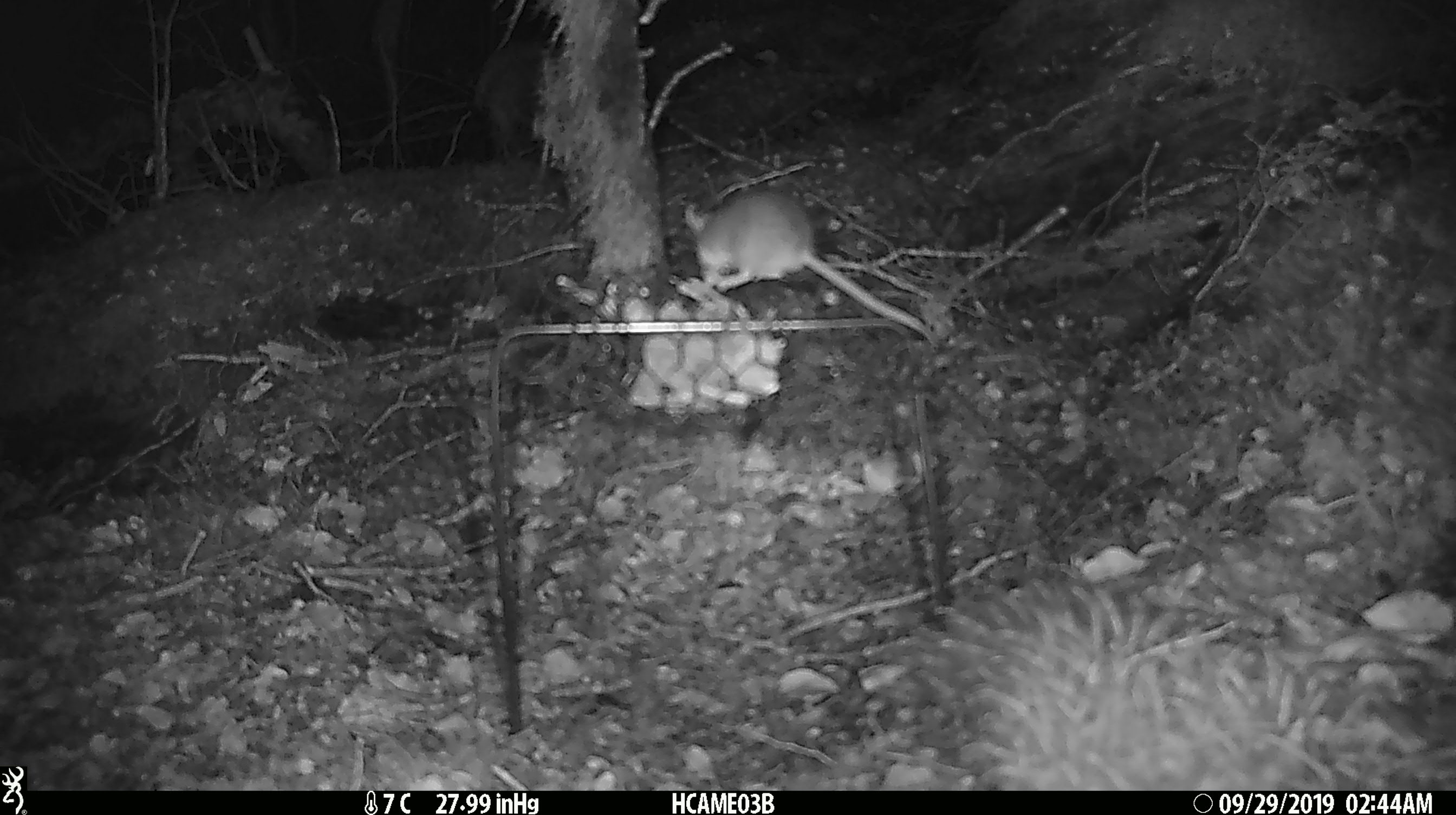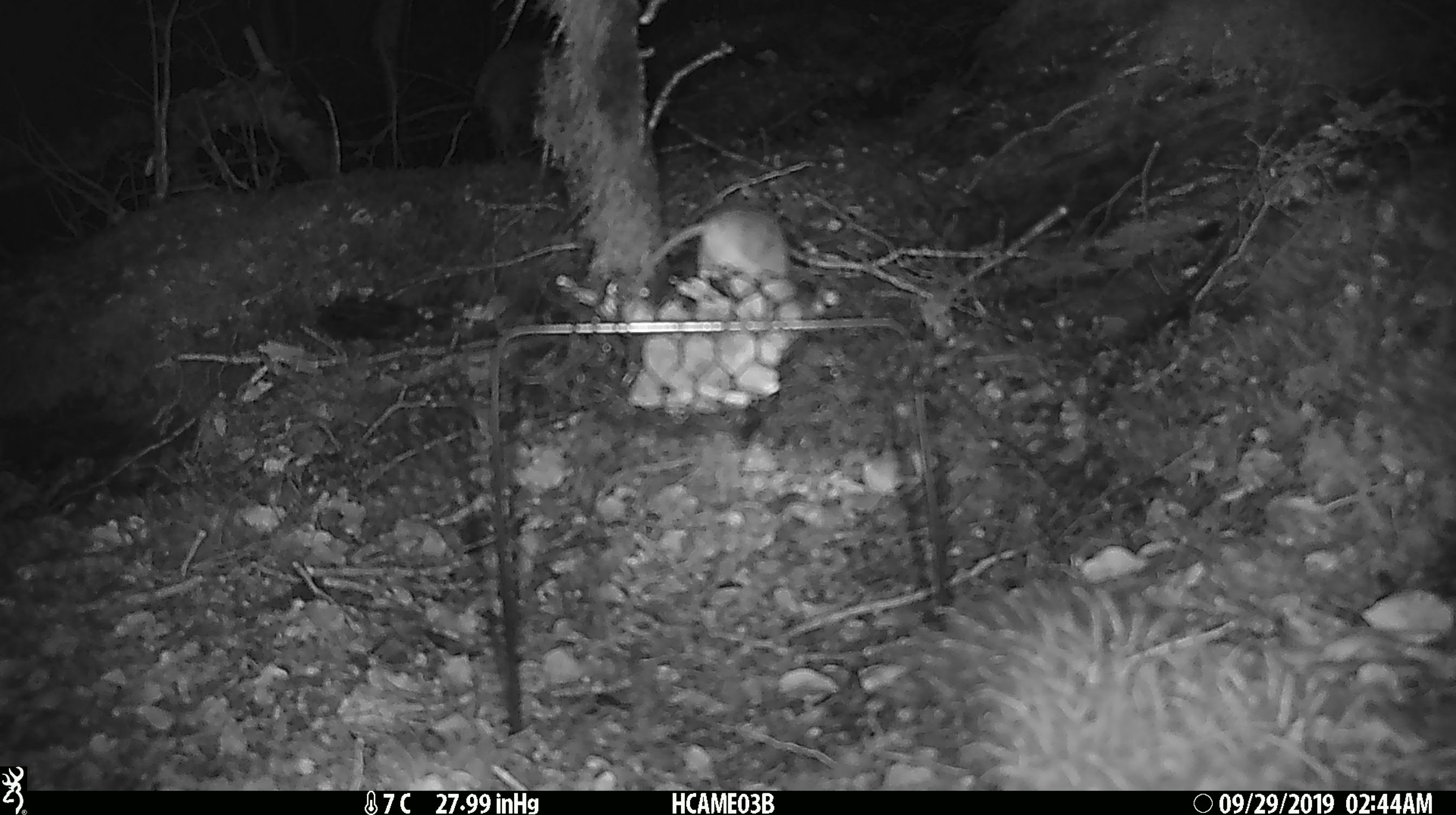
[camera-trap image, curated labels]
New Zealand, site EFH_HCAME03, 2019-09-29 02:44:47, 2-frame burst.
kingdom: Animalia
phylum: Chordata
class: Mammalia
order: Rodentia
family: Muridae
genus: Mus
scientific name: Mus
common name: mouse